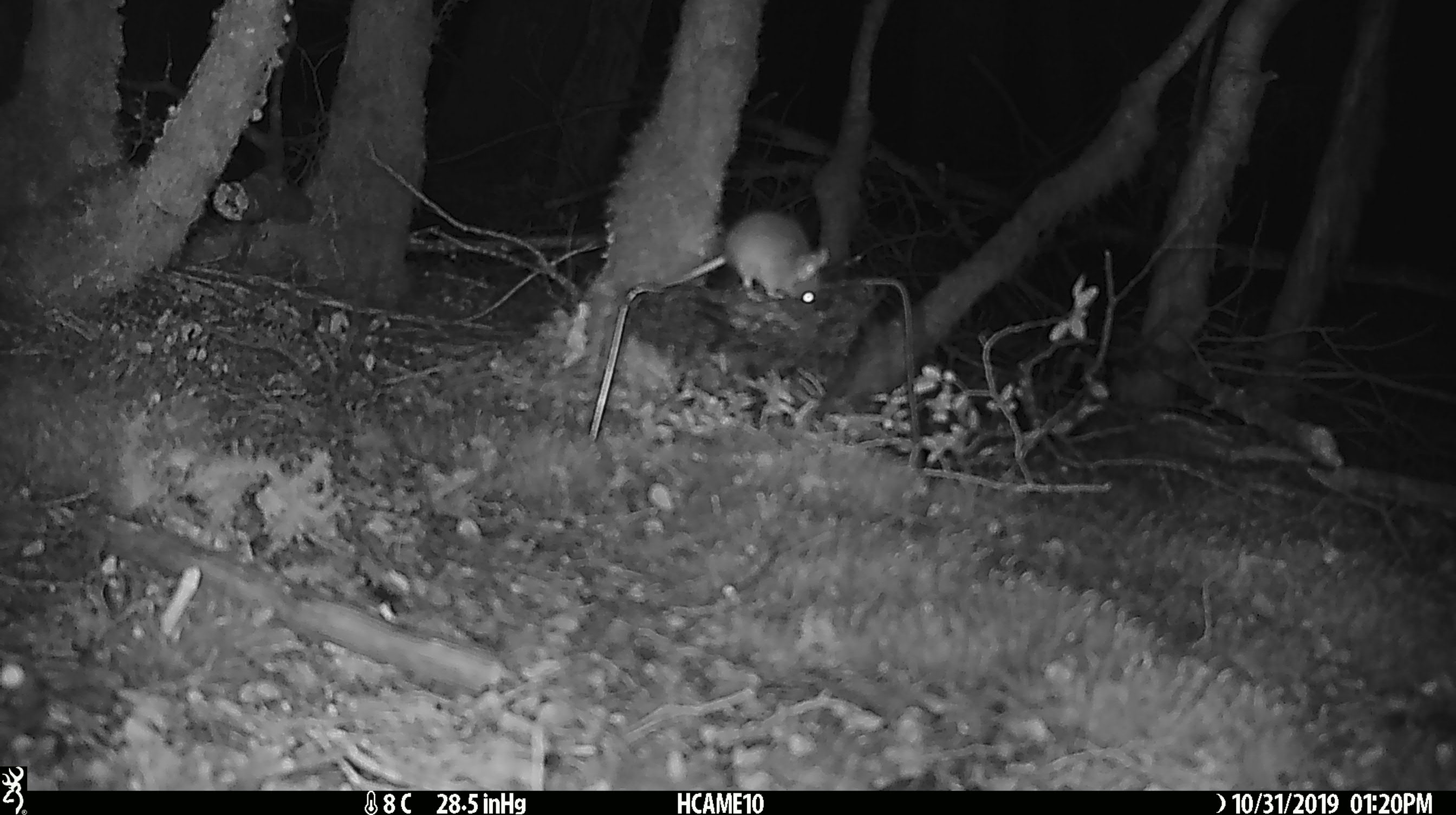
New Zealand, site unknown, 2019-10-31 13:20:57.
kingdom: Animalia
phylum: Chordata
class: Mammalia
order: Rodentia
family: Muridae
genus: Mus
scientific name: Mus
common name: mouse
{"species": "mouse (Mus)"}